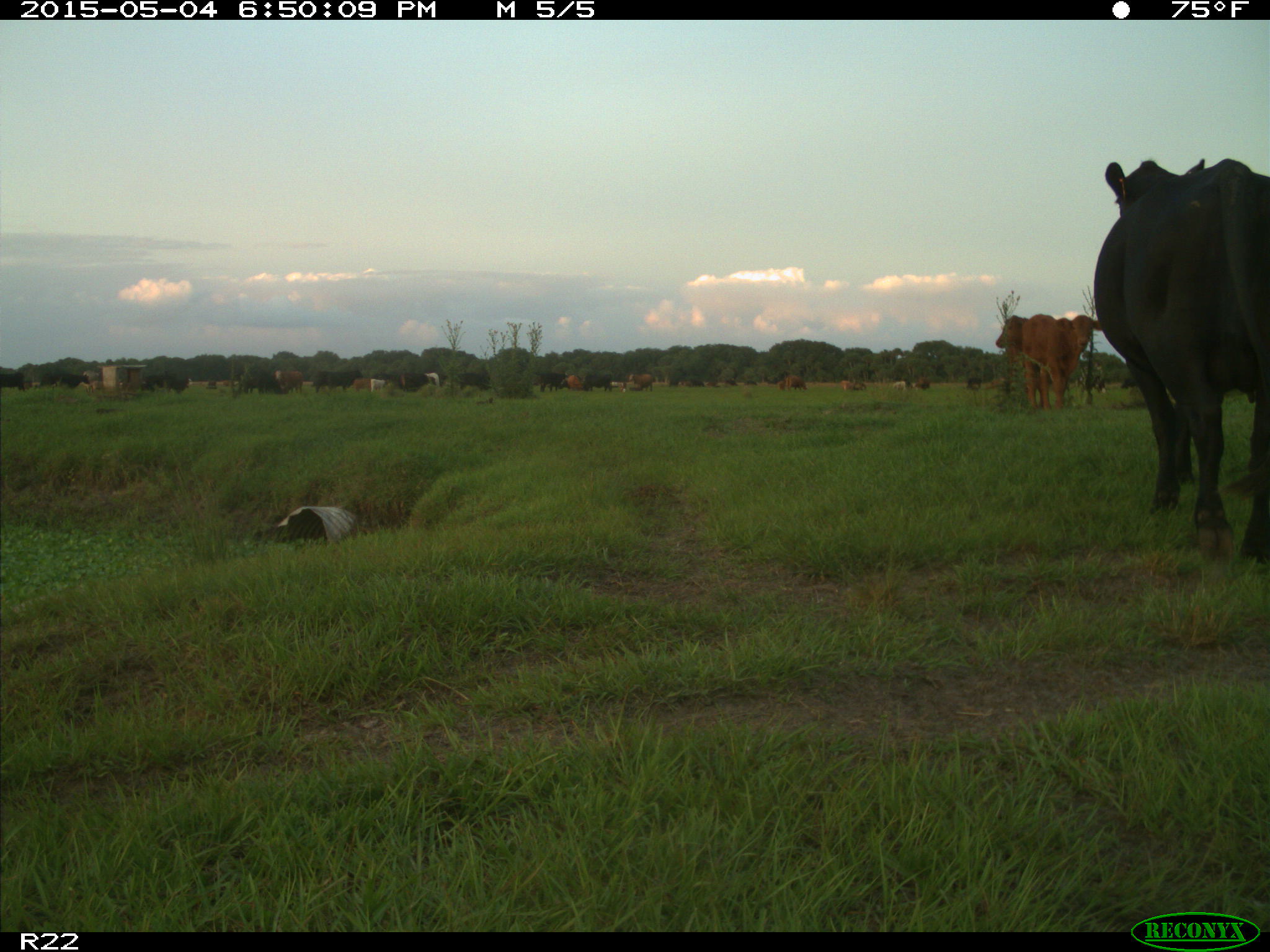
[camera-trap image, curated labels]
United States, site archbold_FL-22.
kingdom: Animalia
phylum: Chordata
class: Mammalia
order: Artiodactyla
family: Bovidae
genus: Bos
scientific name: Bos taurus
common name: domestic cow